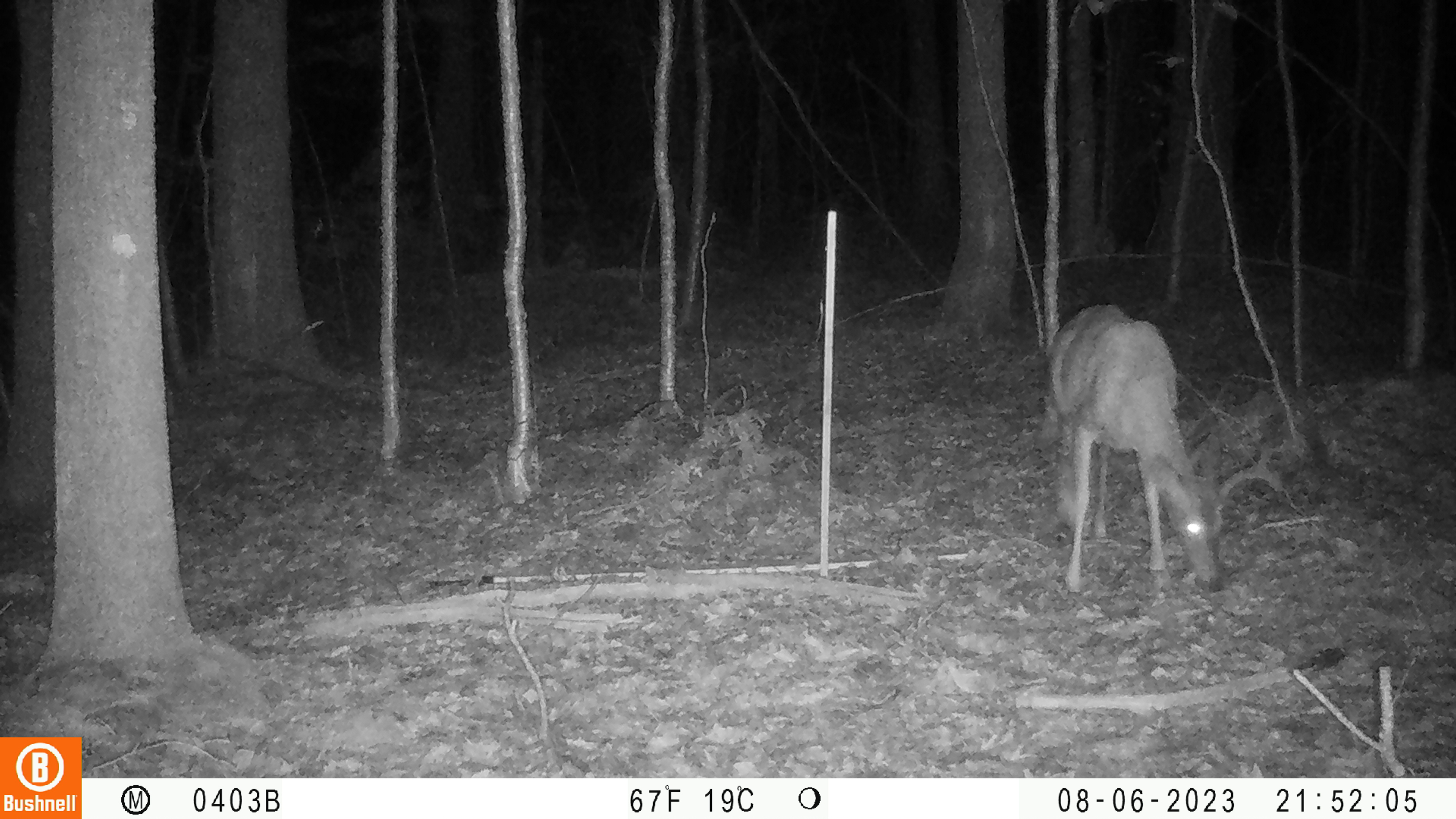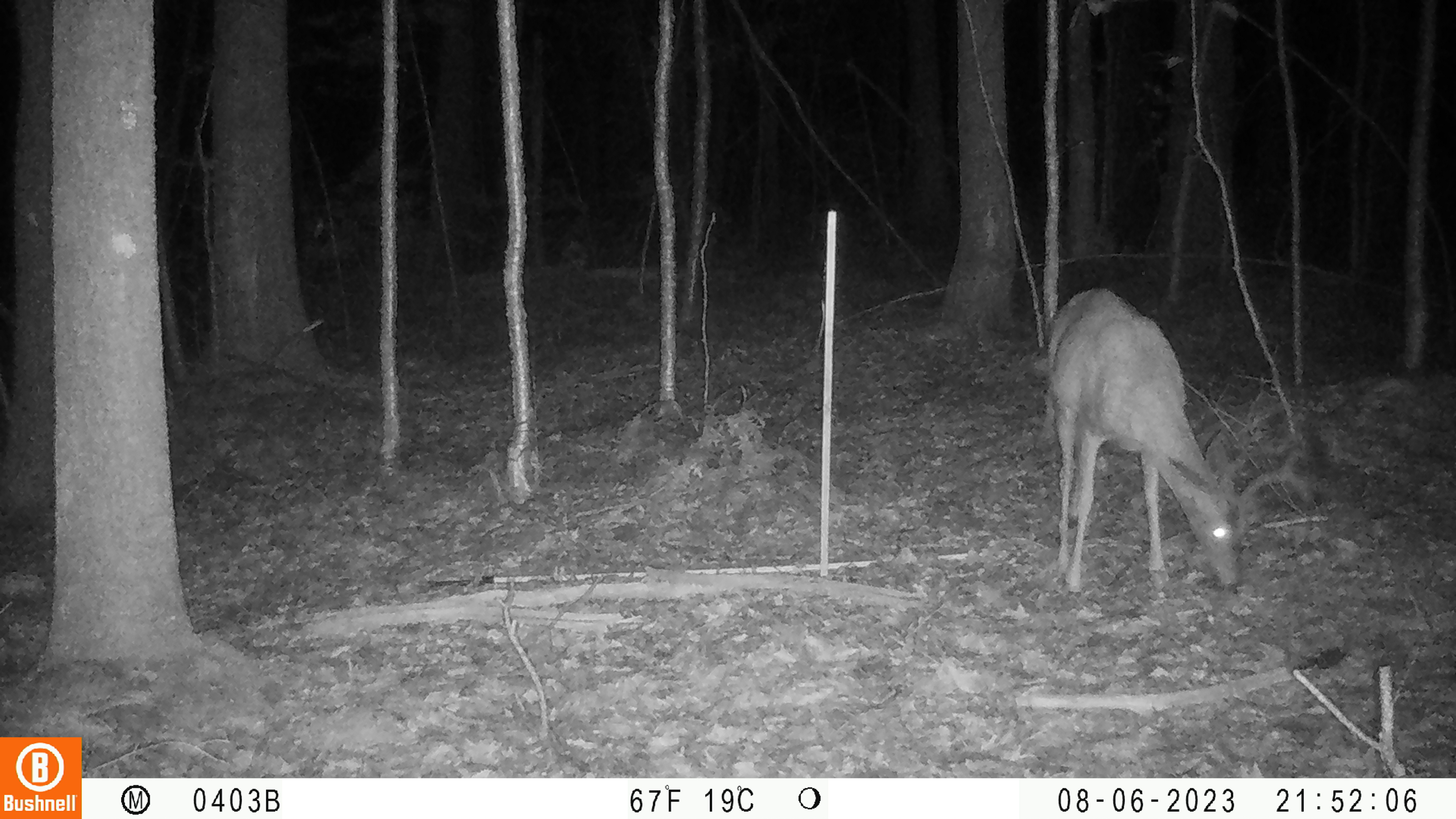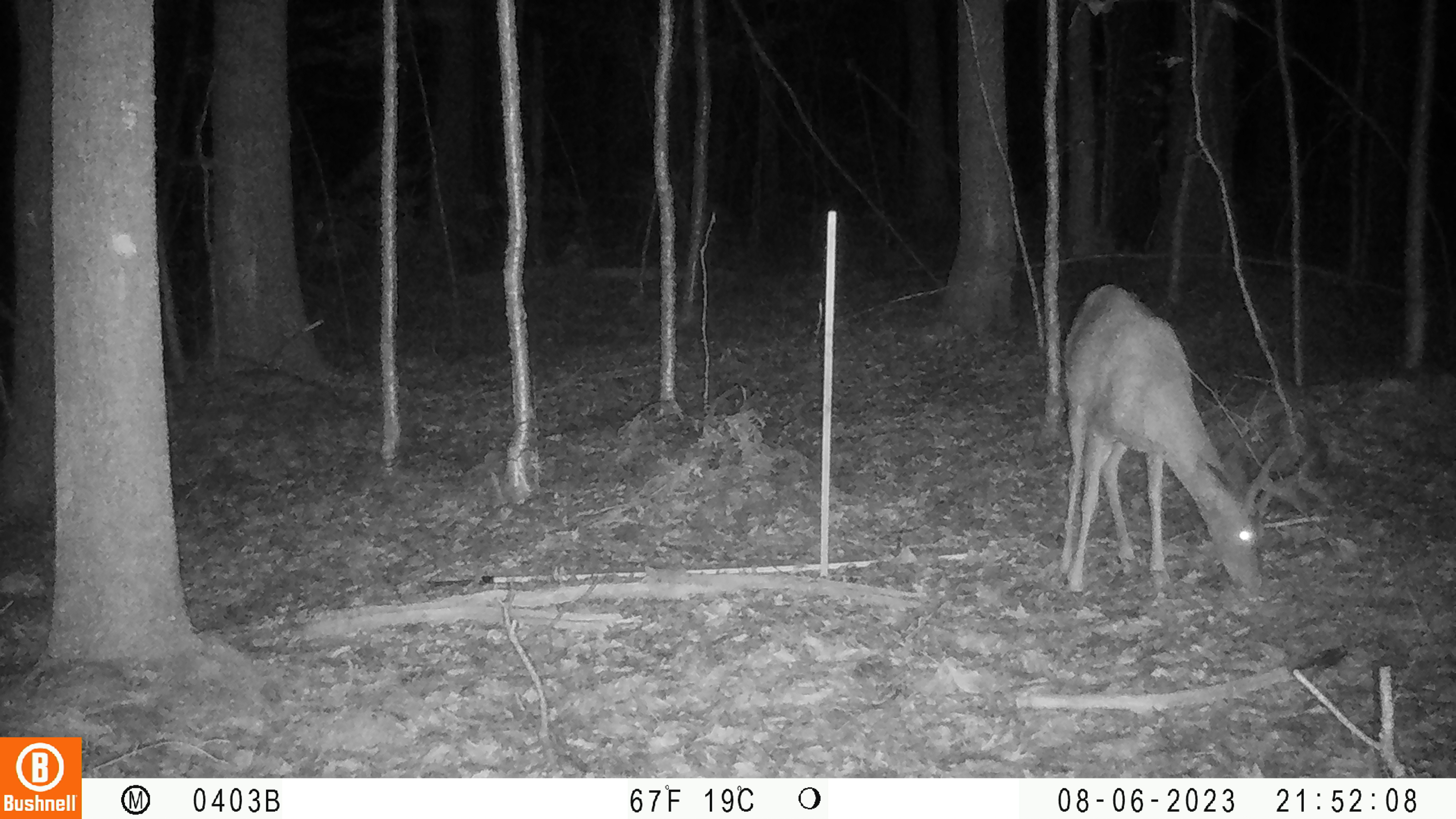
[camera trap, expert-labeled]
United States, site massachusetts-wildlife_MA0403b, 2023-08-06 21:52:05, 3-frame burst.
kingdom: Animalia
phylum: Chordata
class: Mammalia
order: Artiodactyla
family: Cervidae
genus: Odocoileus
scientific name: Odocoileus virginianus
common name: white-tailed deer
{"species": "white-tailed deer (Odocoileus virginianus)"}